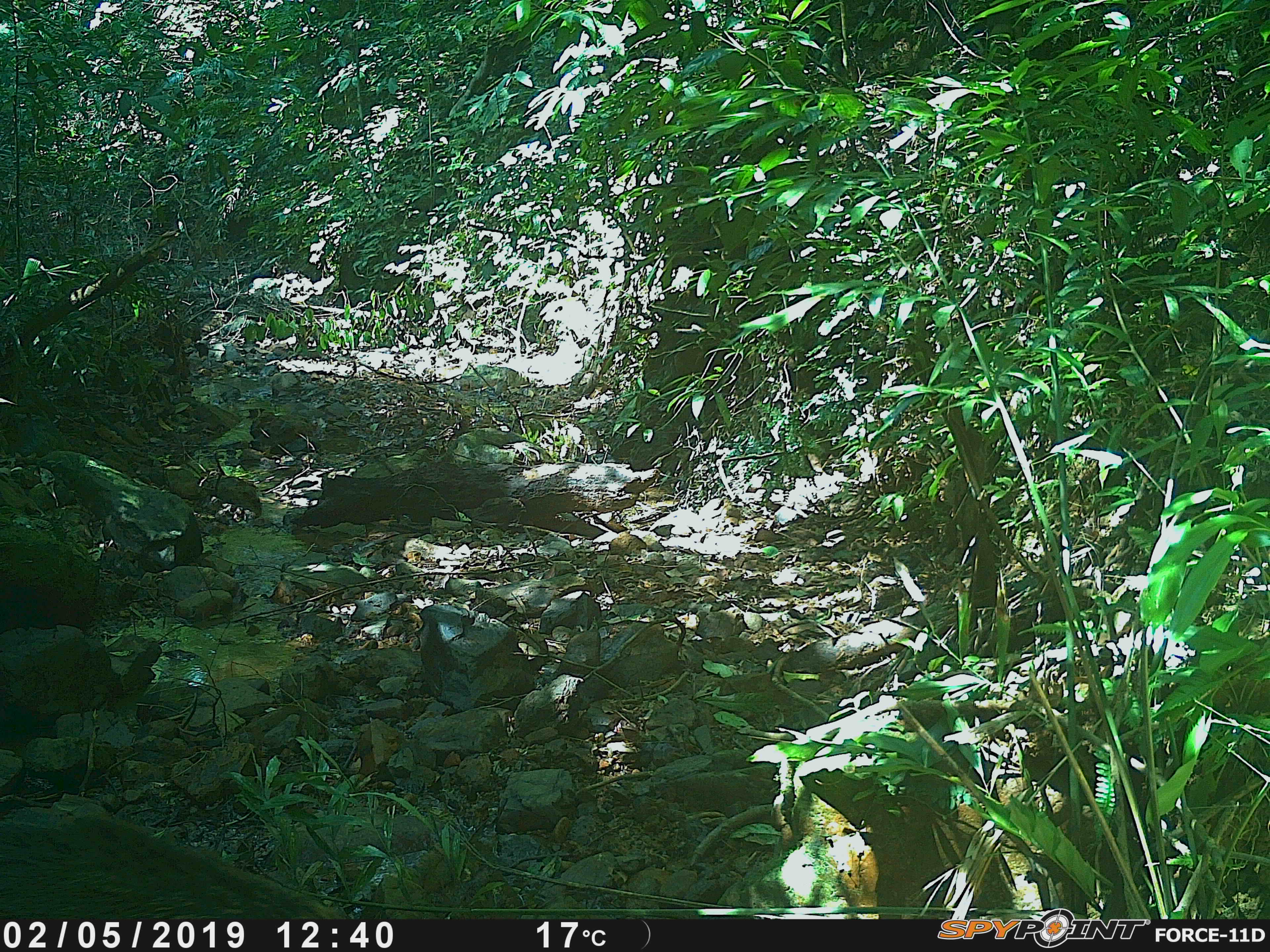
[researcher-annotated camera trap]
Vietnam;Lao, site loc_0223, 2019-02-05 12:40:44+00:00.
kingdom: Animalia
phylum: Chordata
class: Mammalia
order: Artiodactyla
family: Suidae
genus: Sus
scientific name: Sus scrofa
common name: eurasian wild pig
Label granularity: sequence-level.